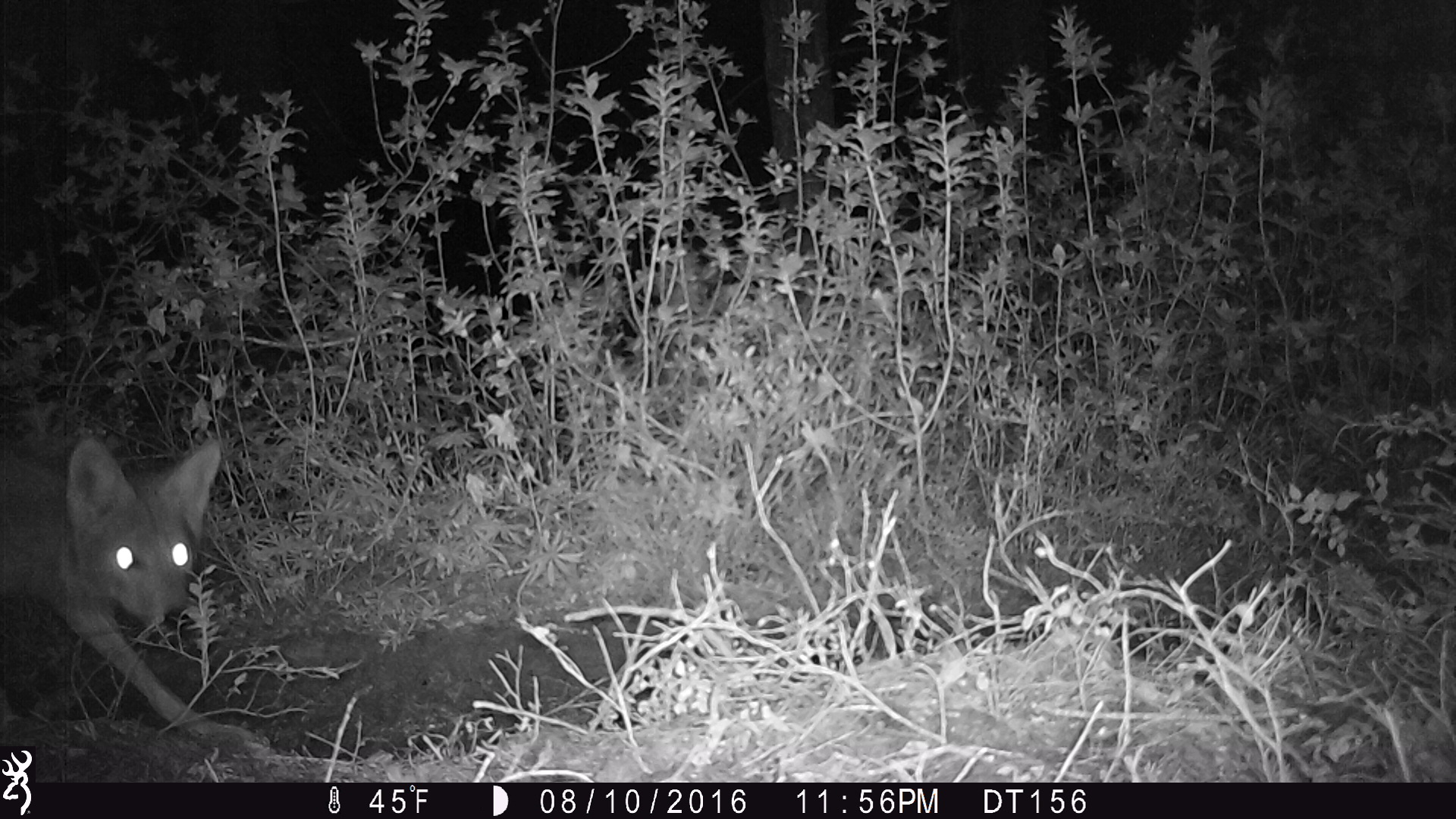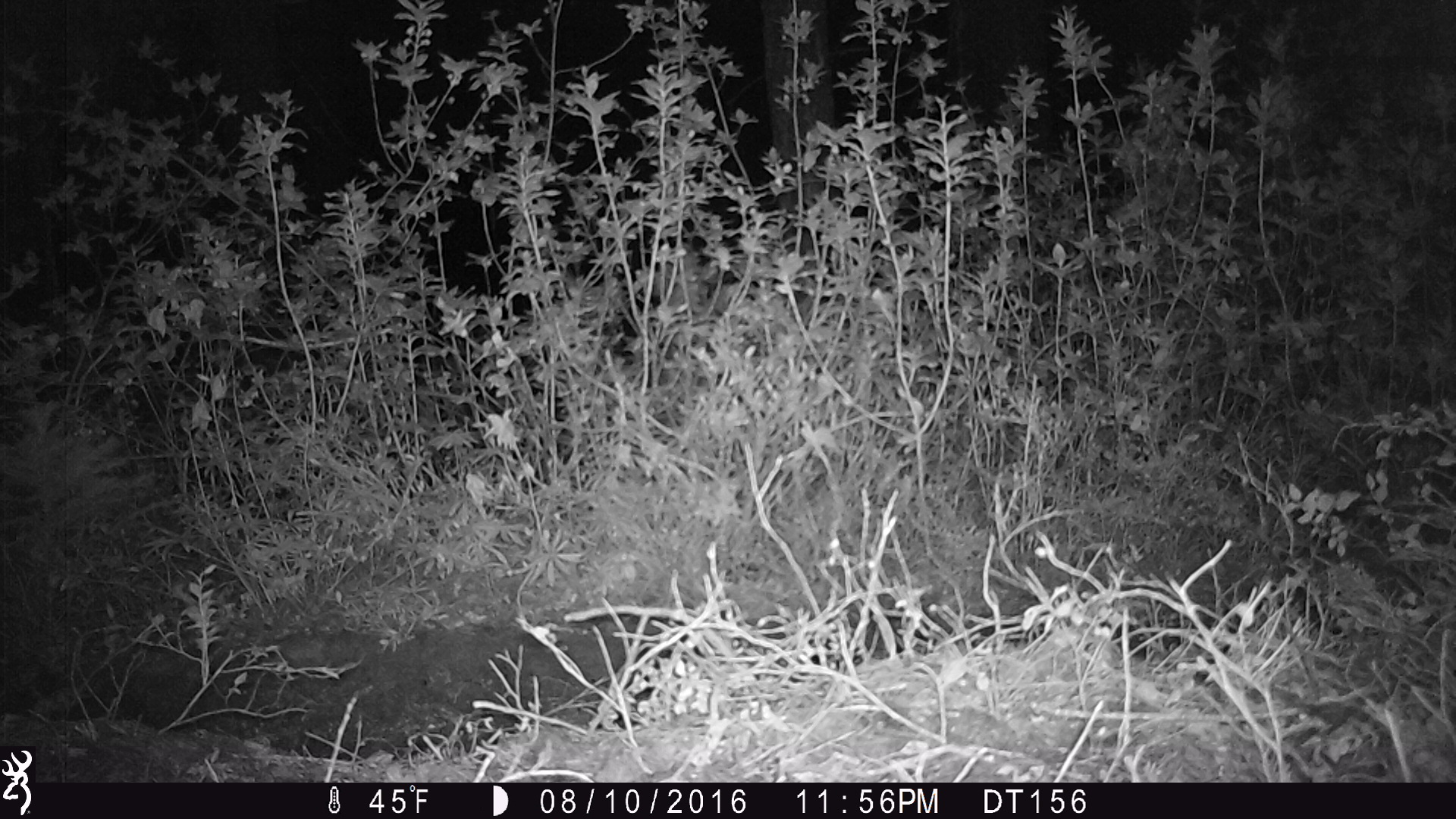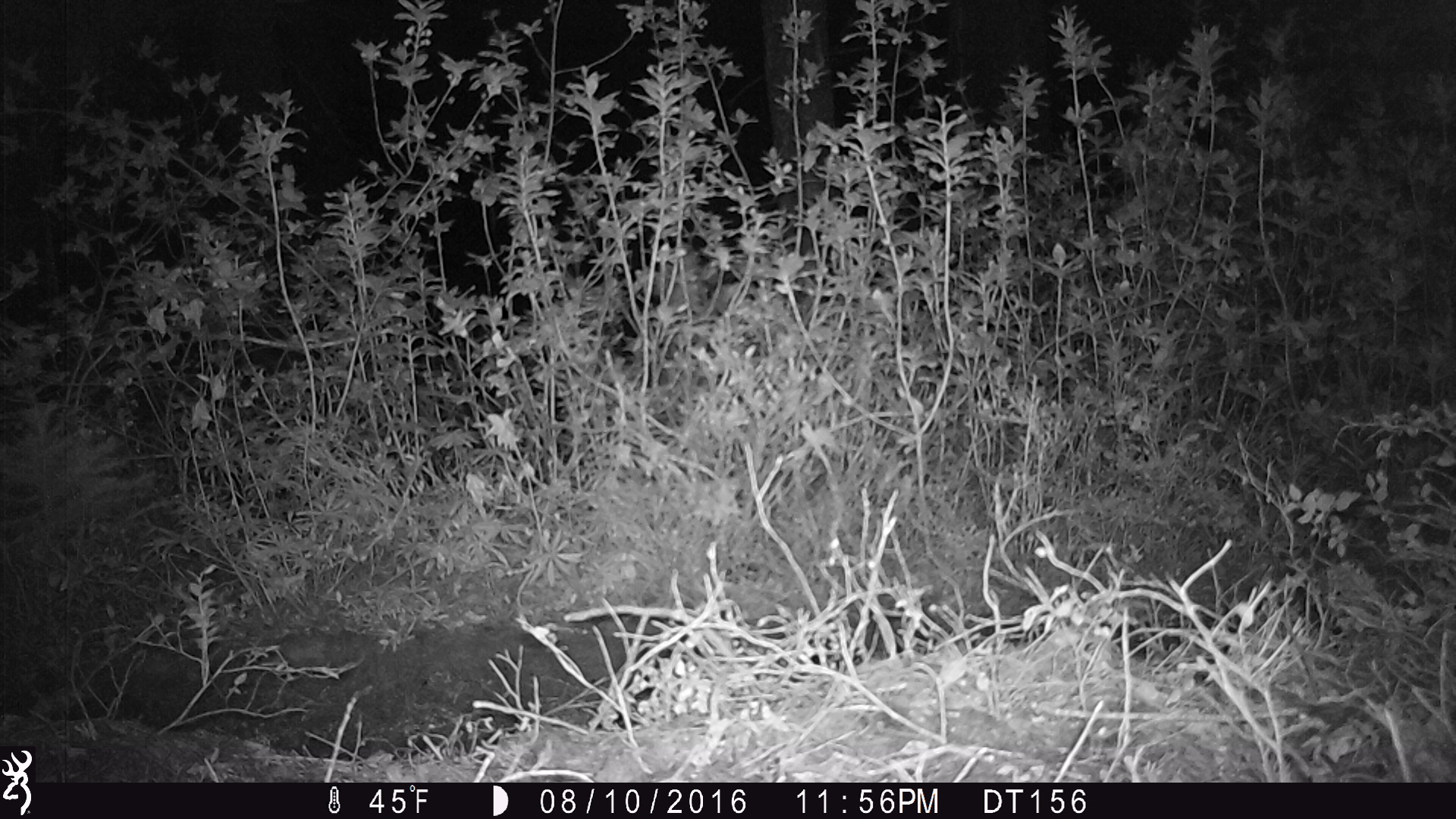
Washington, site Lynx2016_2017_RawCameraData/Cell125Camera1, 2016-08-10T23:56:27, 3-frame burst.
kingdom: Animalia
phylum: Chordata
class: Mammalia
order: Carnivora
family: Canidae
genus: Canis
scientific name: Canis latrans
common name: coyote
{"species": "Canis latrans (coyote)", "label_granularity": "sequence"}